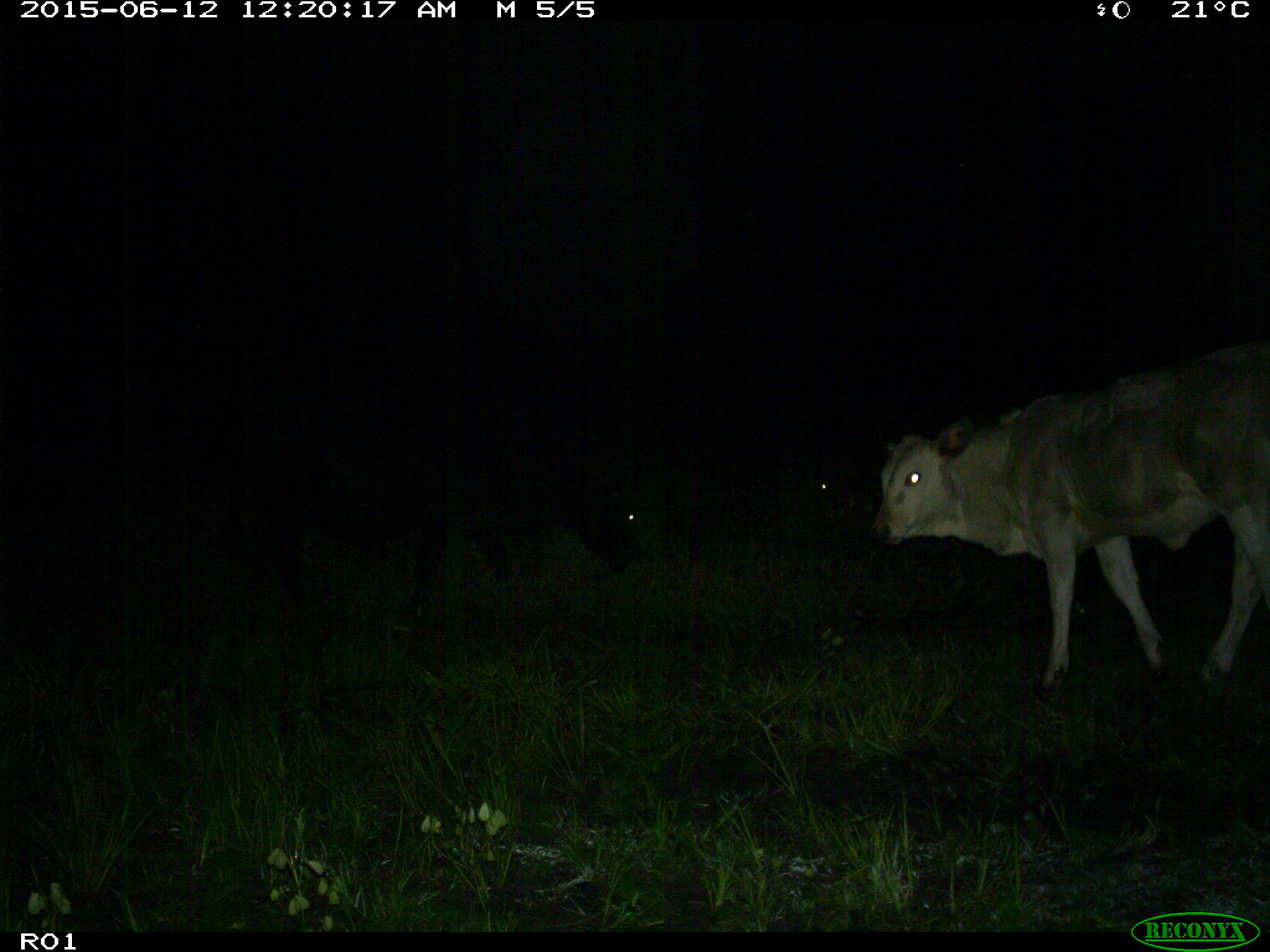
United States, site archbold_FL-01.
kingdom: Animalia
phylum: Chordata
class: Mammalia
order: Artiodactyla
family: Bovidae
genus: Bos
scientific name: Bos taurus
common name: domestic cow